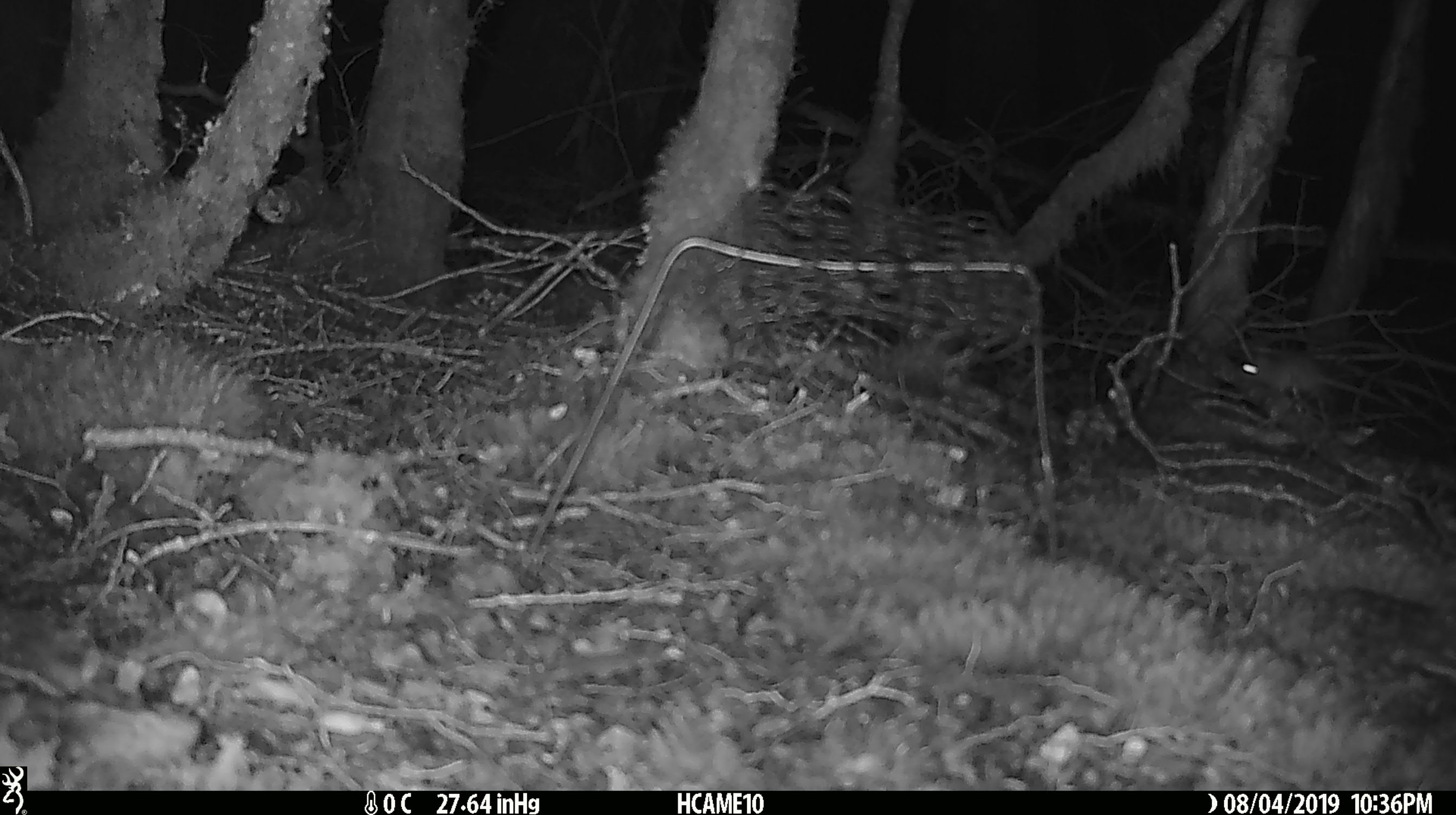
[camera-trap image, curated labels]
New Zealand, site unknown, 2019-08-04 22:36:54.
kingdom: Animalia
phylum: Chordata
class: Mammalia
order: Rodentia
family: Muridae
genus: Mus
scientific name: Mus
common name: mouse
Mouse (Mus).